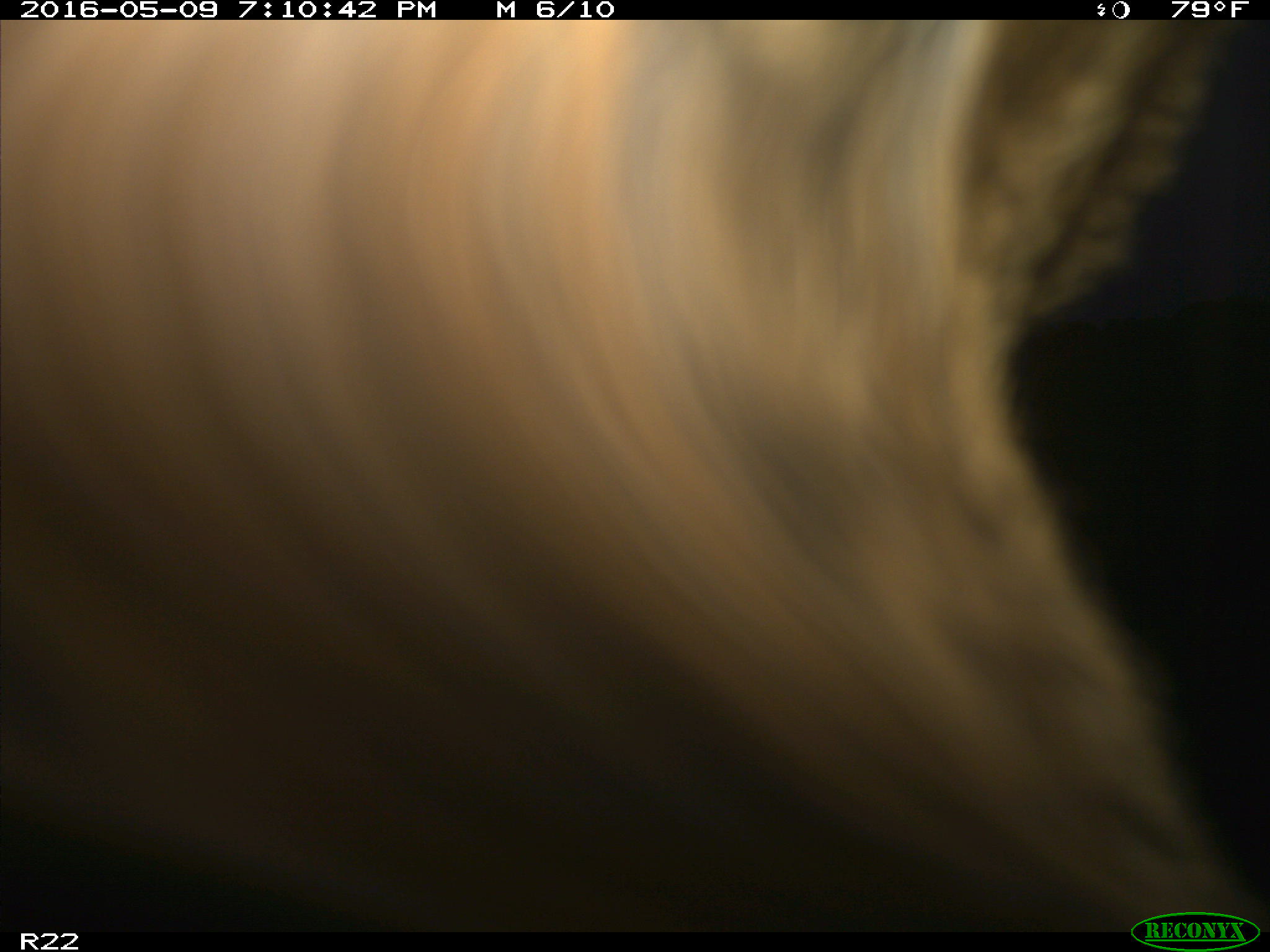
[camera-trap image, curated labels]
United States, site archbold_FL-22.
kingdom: Animalia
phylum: Chordata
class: Mammalia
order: Artiodactyla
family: Bovidae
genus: Bos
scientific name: Bos taurus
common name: domestic cow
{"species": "Bos taurus (domestic cow)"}